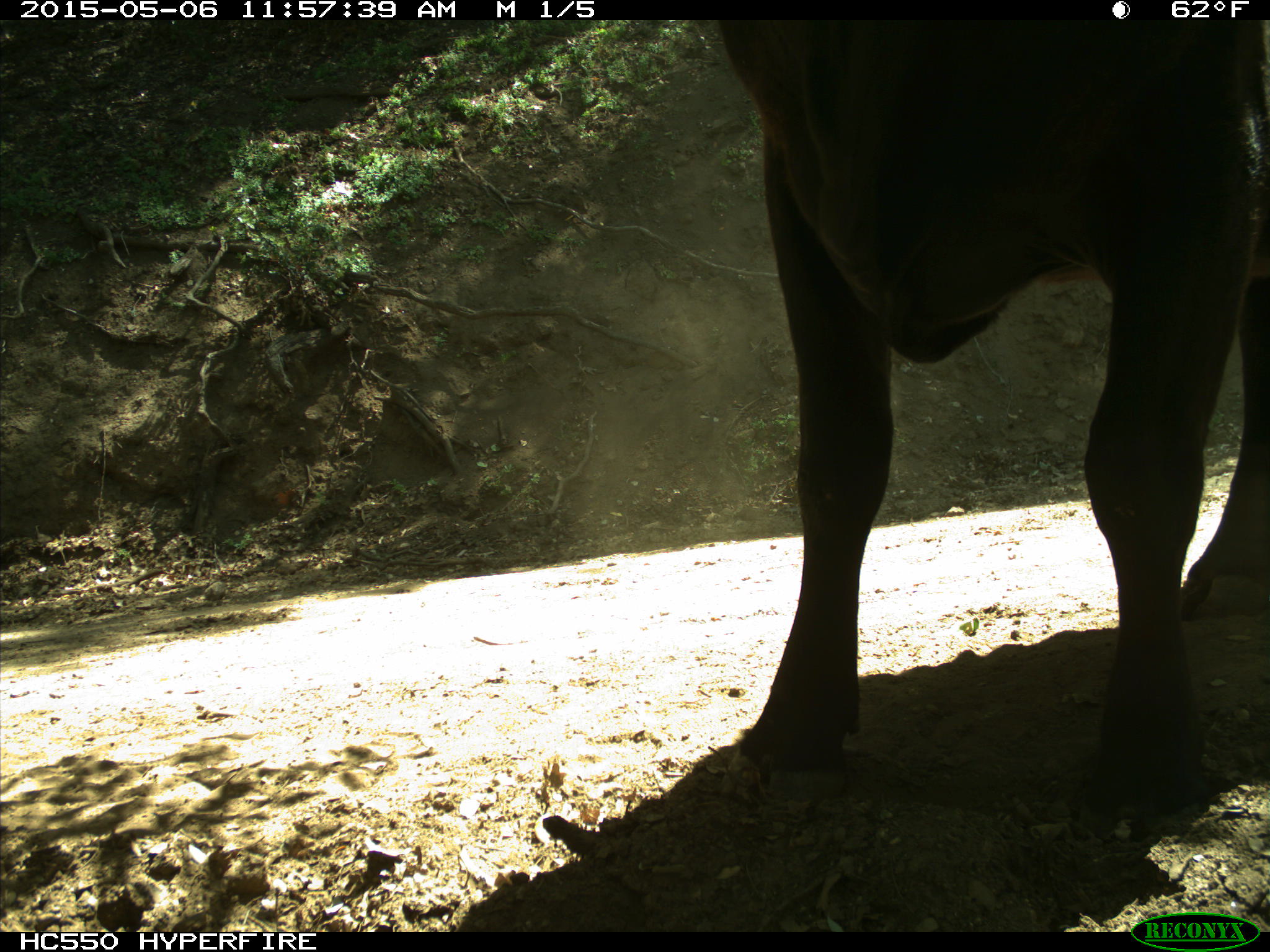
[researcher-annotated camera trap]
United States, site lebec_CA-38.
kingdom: Animalia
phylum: Chordata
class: Mammalia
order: Artiodactyla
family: Bovidae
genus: Bos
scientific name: Bos taurus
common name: domestic cow